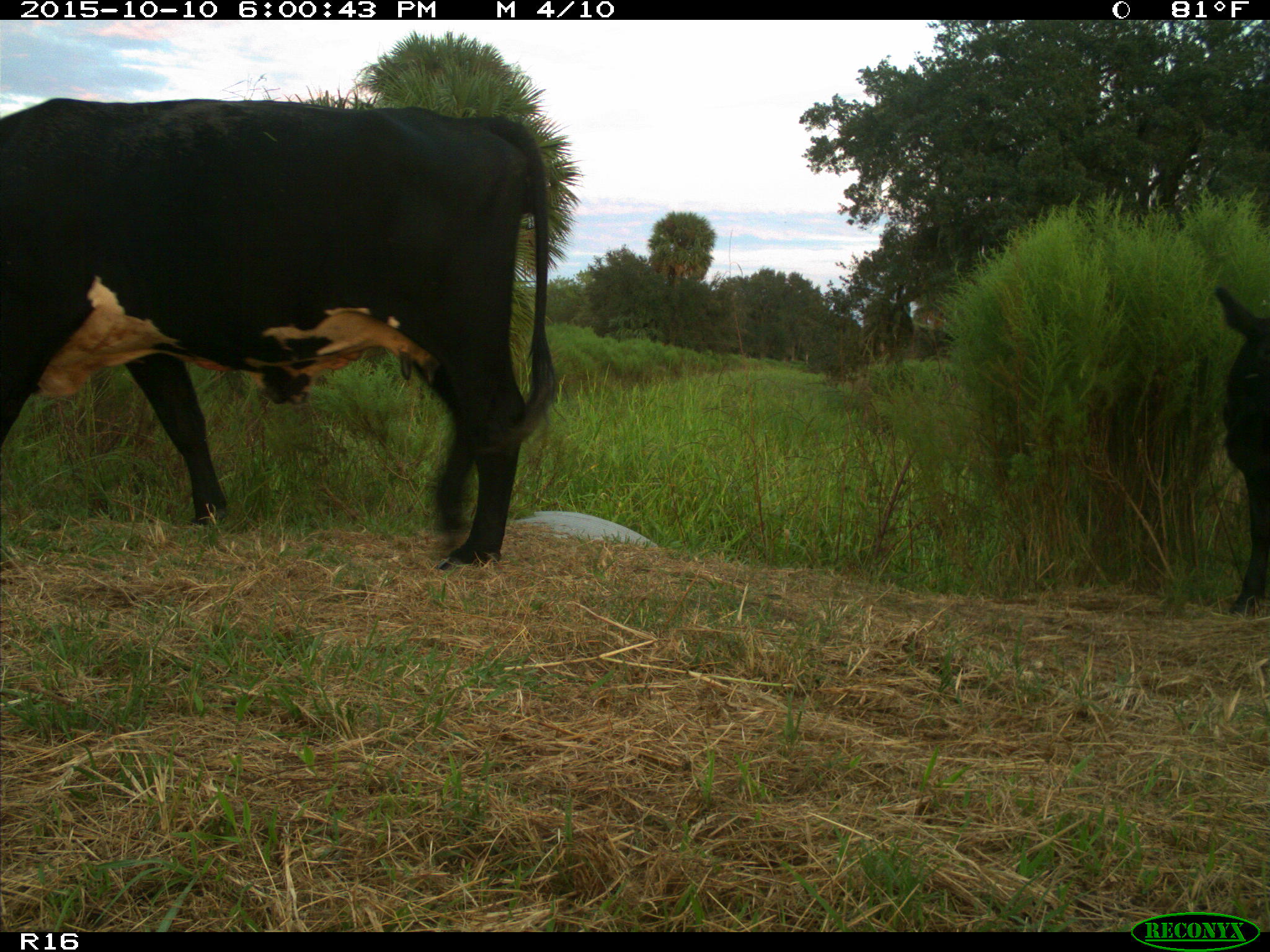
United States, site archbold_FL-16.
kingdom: Animalia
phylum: Chordata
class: Mammalia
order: Artiodactyla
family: Bovidae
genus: Bos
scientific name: Bos taurus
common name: domestic cow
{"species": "Bos taurus (domestic cow)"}